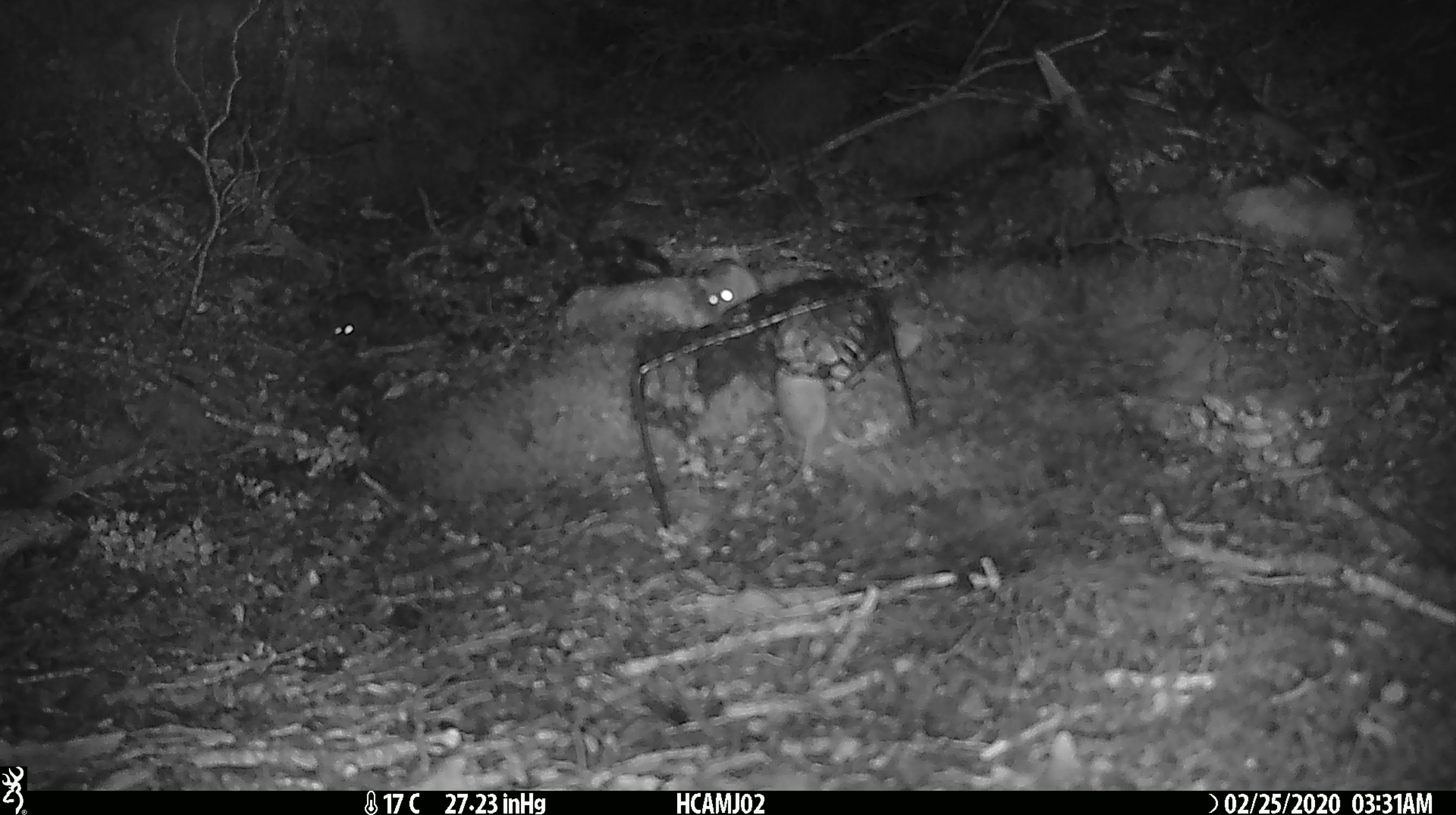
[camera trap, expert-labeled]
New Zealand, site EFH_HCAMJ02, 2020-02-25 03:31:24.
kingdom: Animalia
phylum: Chordata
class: Mammalia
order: Rodentia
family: Muridae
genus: Mus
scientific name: Mus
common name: mouse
Mouse (Mus).